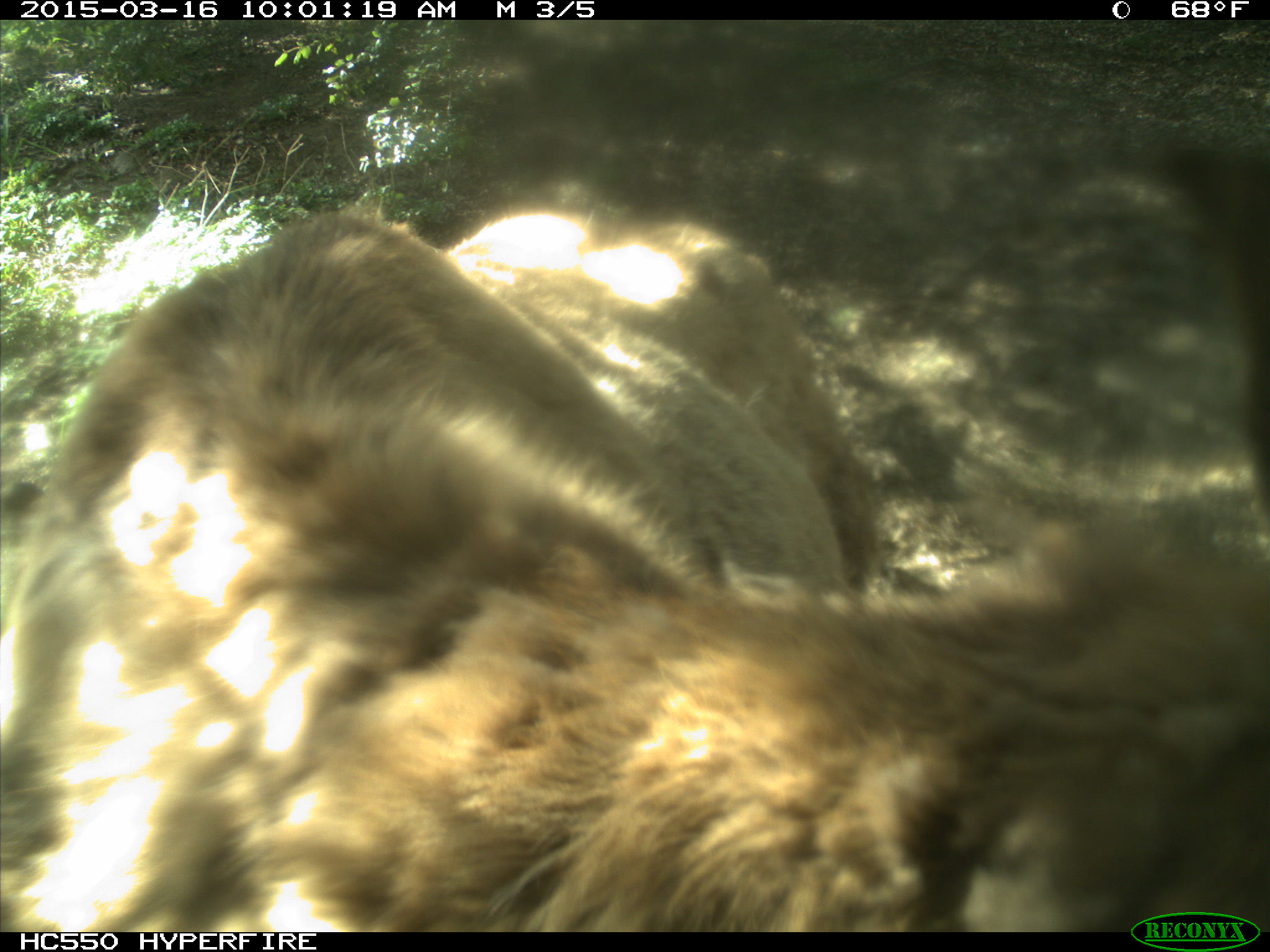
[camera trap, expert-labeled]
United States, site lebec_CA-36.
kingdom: Animalia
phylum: Chordata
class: Mammalia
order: Artiodactyla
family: Cervidae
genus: Cervus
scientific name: Cervus canadensis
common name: elk